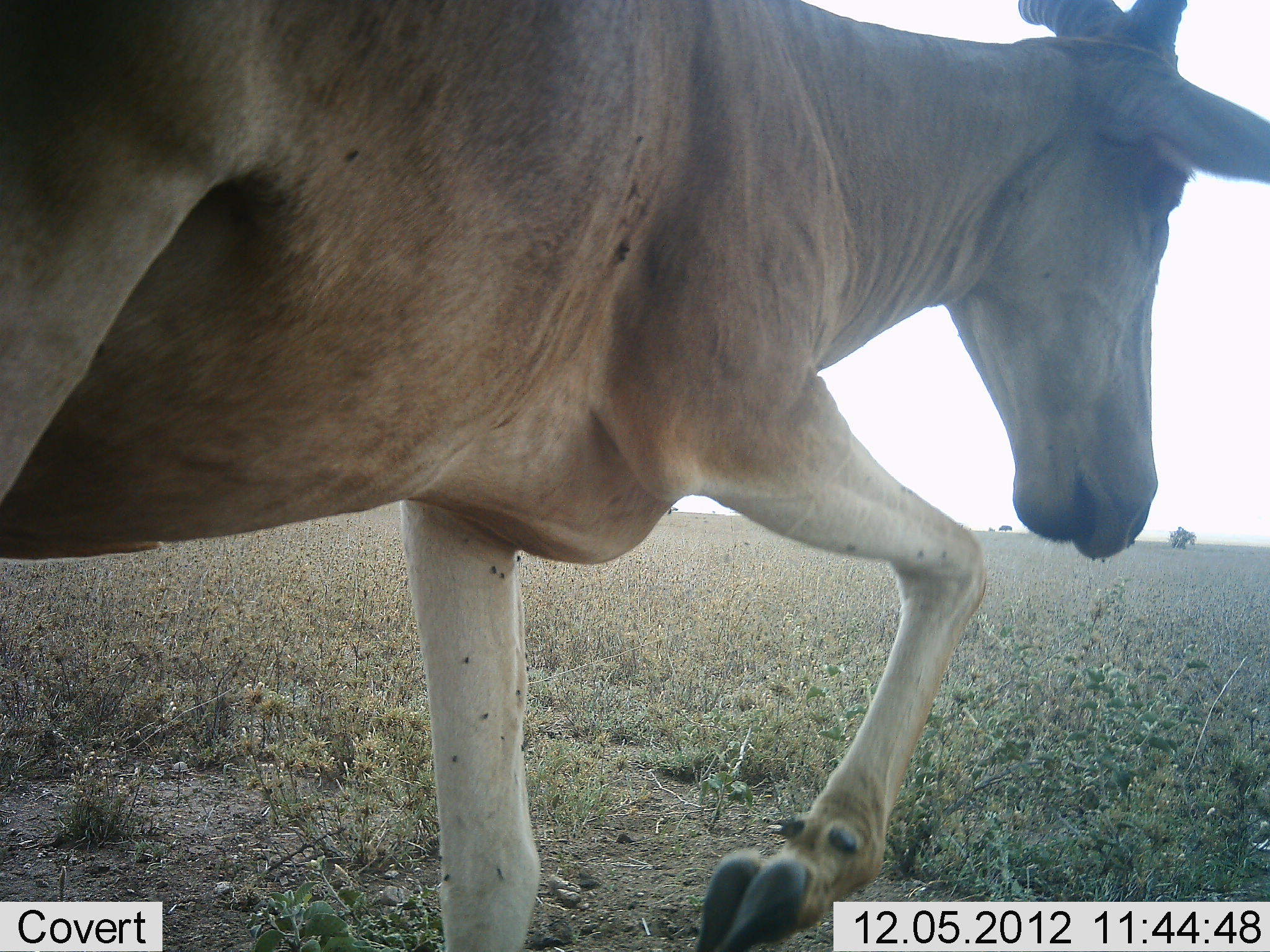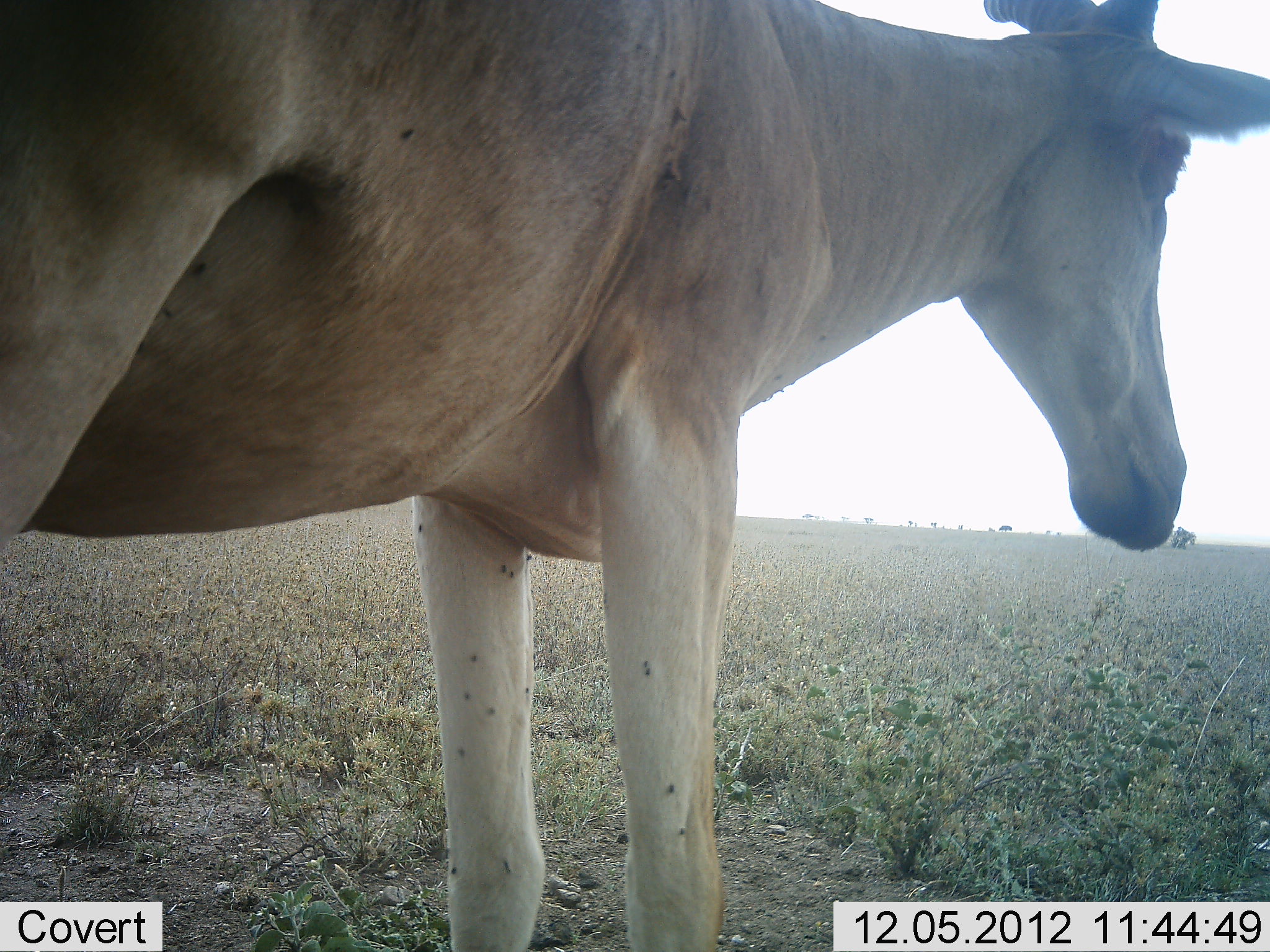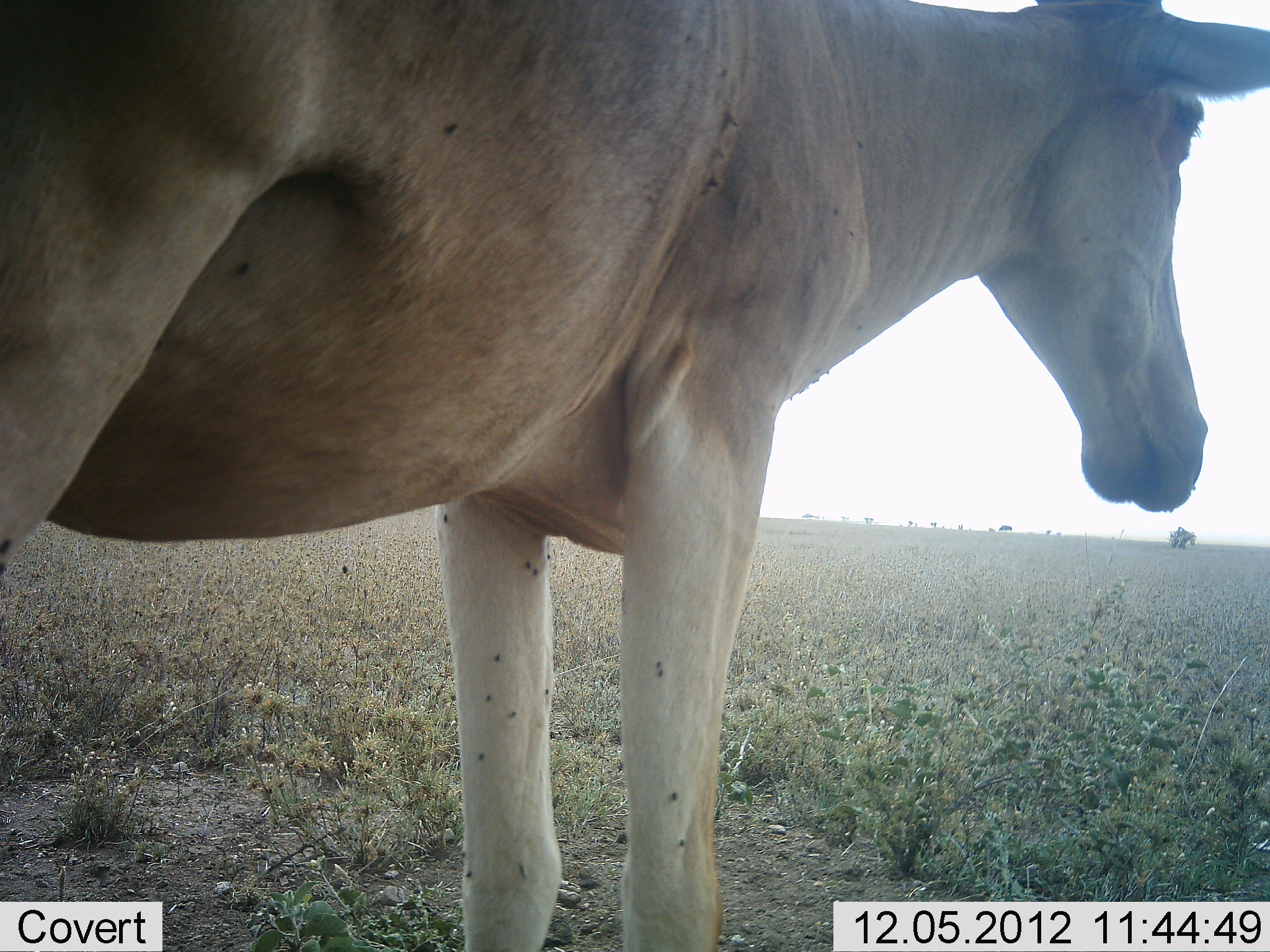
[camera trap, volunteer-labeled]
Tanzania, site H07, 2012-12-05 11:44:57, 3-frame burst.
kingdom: Animalia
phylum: Chordata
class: Mammalia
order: Artiodactyla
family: Bovidae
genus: Alcelaphus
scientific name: Alcelaphus buselaphus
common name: hartebeest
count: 1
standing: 20%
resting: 0%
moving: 80%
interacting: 0%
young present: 0%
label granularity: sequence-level